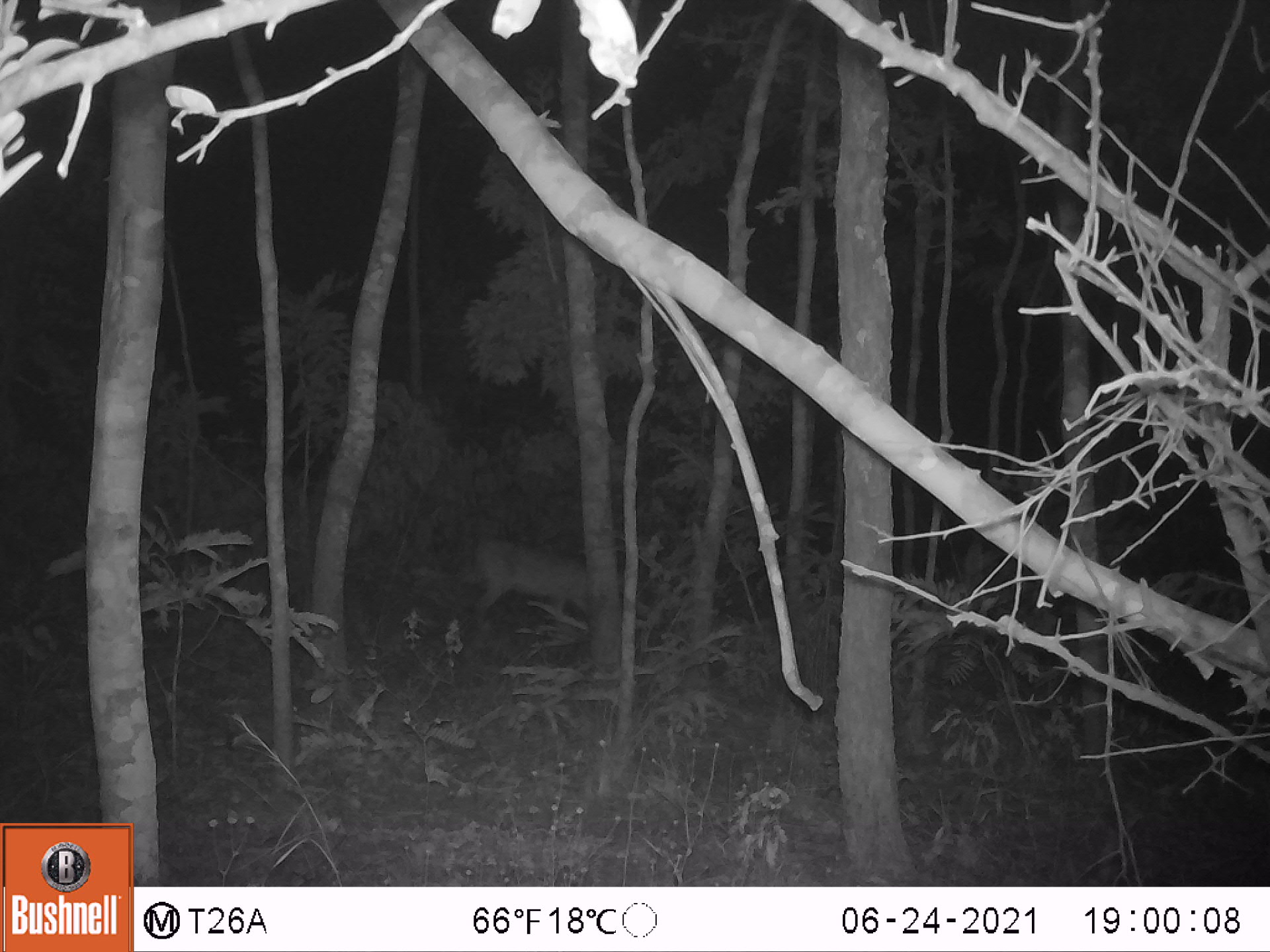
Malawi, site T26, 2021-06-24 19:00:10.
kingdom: Animalia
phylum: Chordata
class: Mammalia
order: Artiodactyla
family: Bovidae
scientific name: Antilopinae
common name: small antelope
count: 1